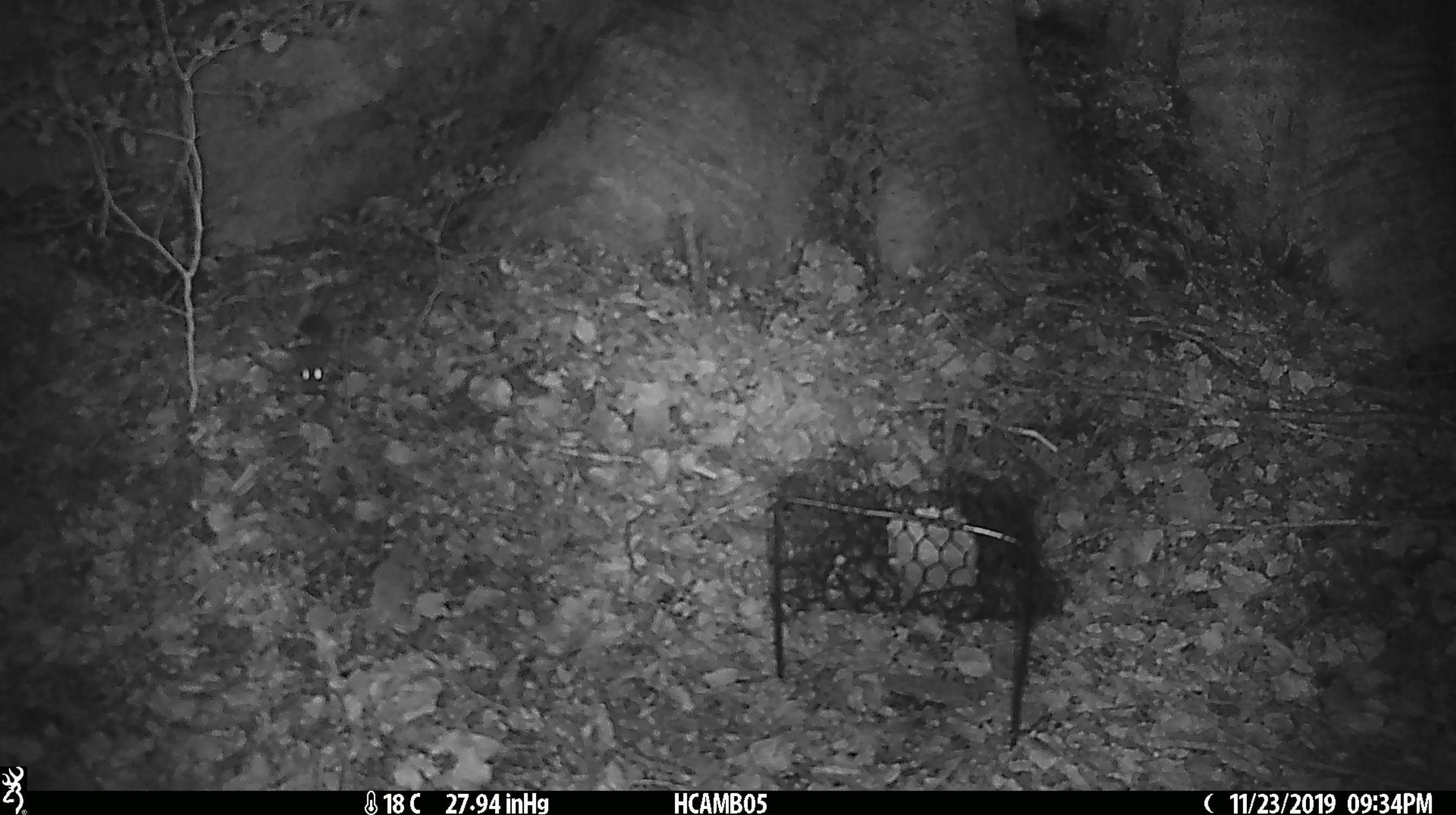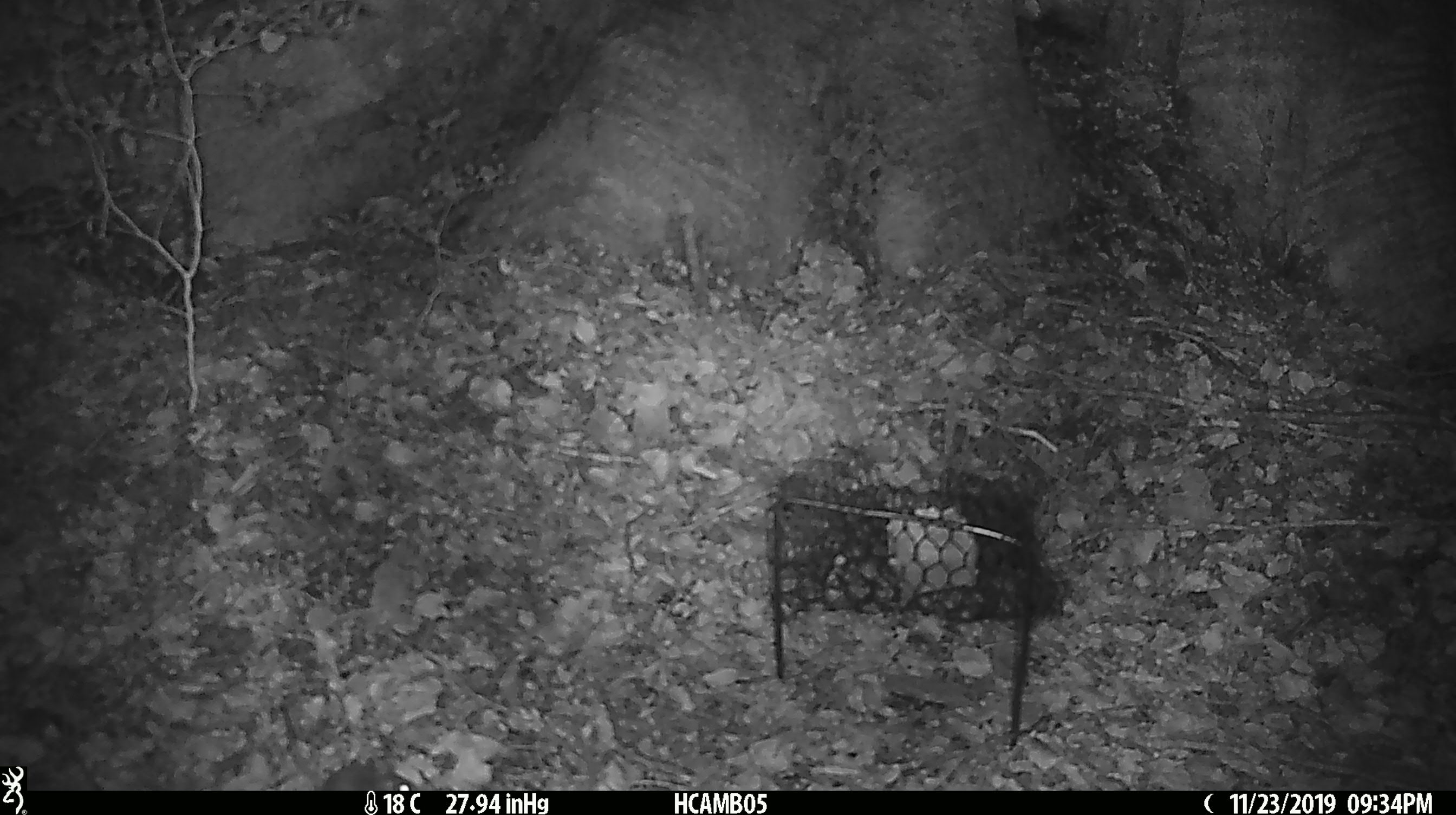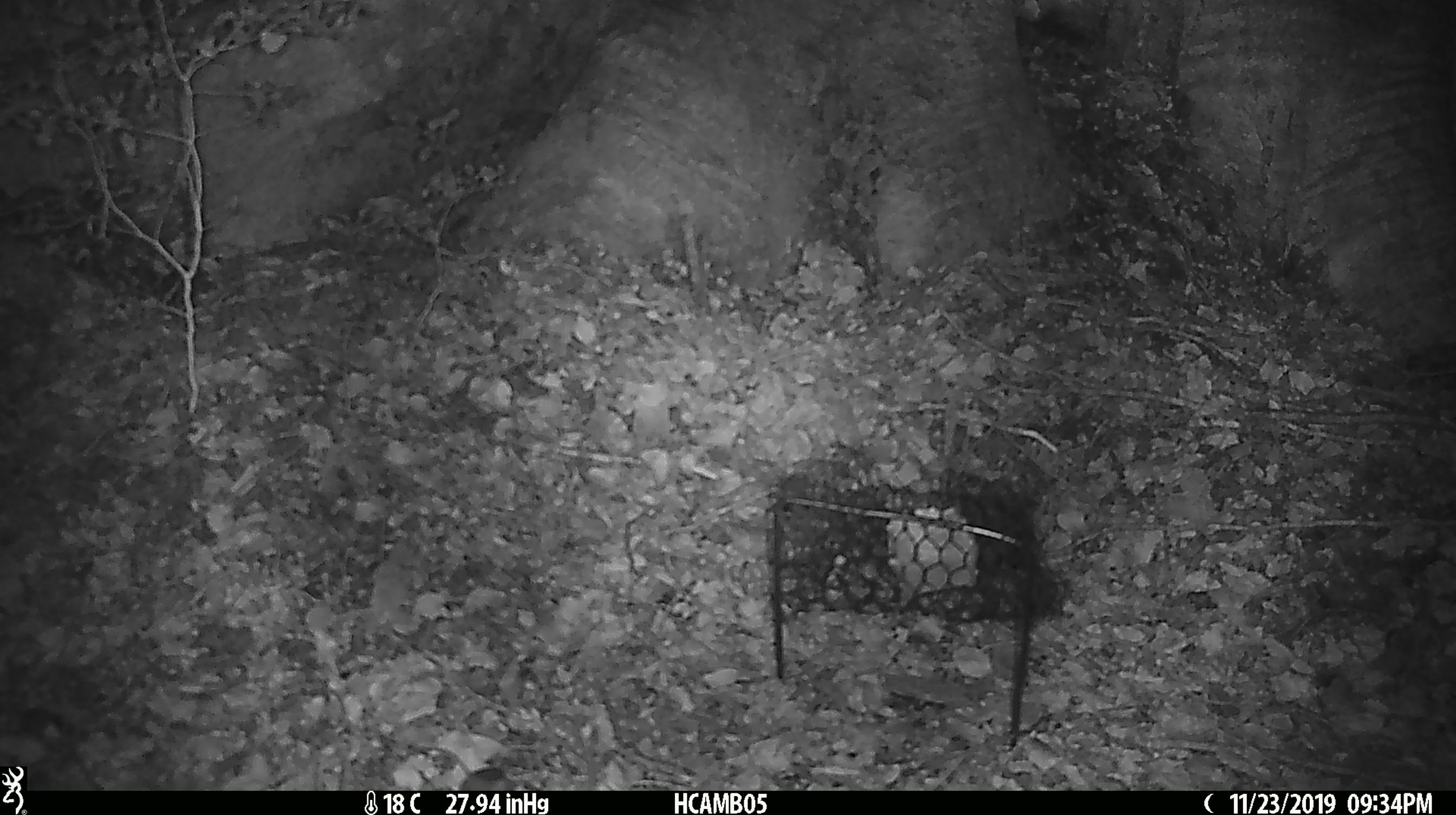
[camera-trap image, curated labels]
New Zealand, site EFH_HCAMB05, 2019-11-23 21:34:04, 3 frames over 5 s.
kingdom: Animalia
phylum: Chordata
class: Mammalia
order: Rodentia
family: Muridae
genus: Mus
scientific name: Mus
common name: mouse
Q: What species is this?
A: Mouse (Mus).